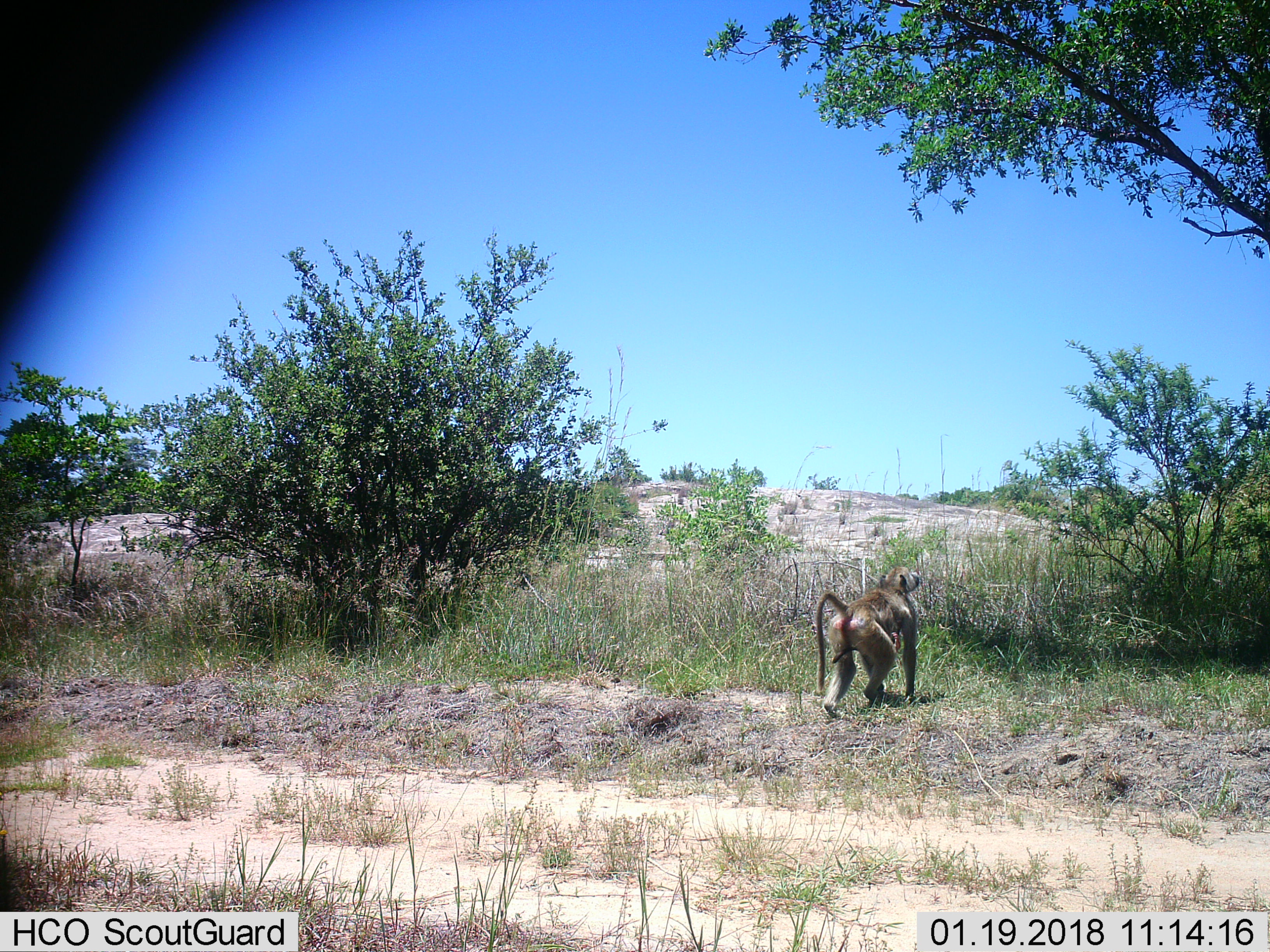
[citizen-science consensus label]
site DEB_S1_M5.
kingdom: Animalia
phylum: Chordata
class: Mammalia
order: Primates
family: Cercopithecidae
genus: Papio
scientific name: Papio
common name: baboon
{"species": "baboon (Papio)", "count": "1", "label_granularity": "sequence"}